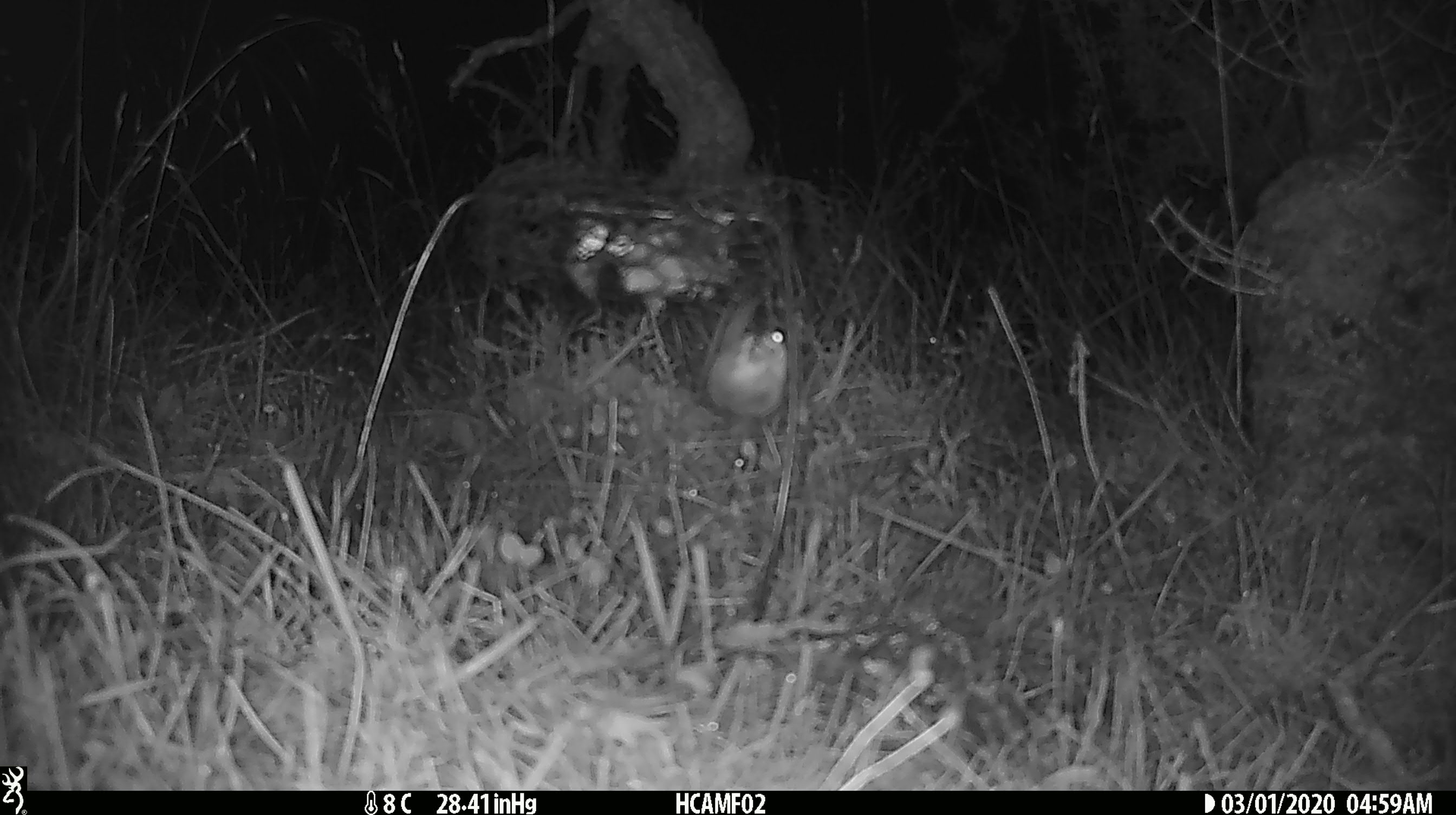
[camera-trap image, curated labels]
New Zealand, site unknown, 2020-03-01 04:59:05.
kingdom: Animalia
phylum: Chordata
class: Mammalia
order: Rodentia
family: Muridae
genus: Mus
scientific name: Mus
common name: mouse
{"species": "mouse (Mus)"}